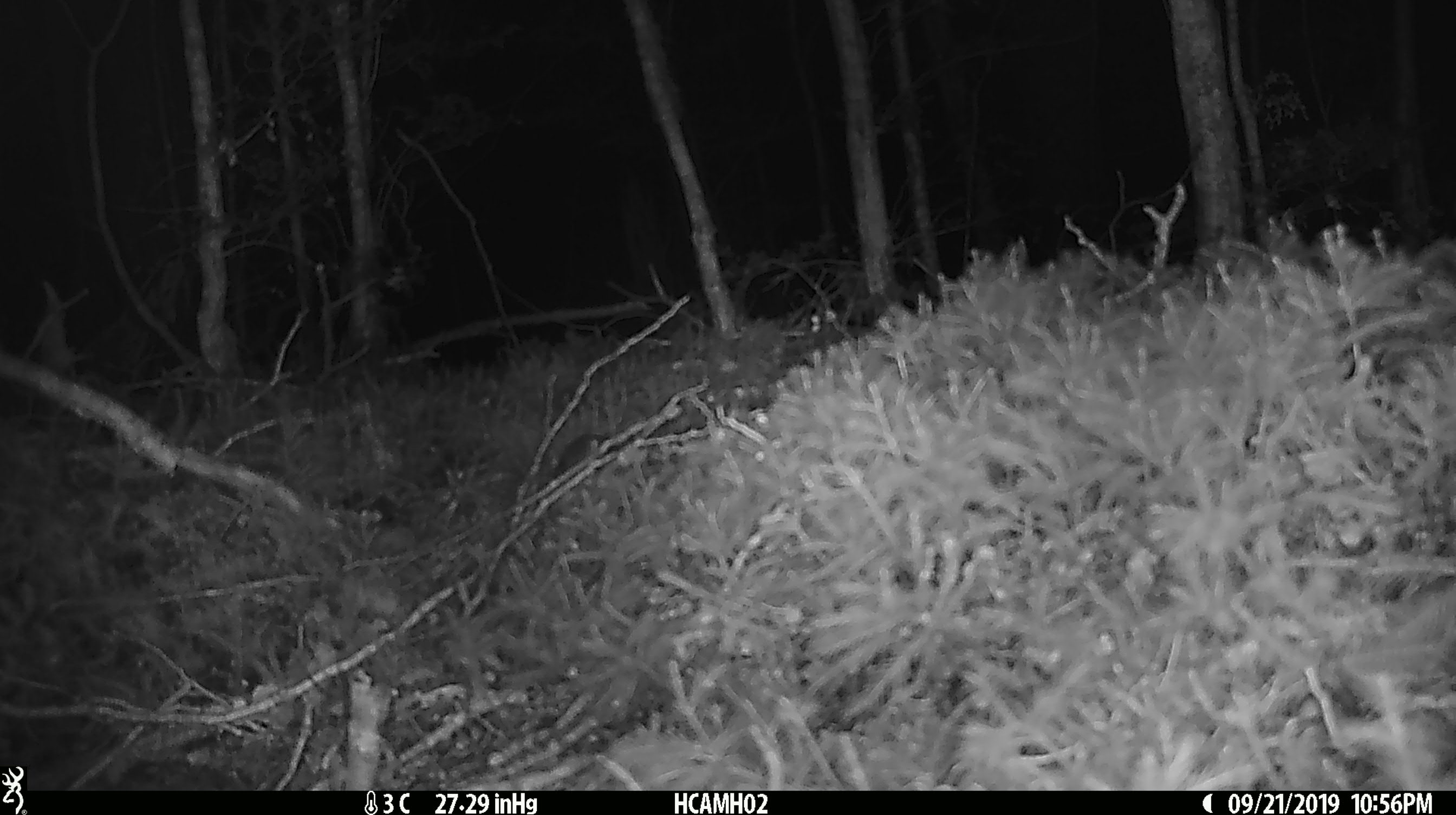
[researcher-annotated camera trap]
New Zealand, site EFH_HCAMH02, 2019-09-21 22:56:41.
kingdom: Animalia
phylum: Chordata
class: Mammalia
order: Rodentia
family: Muridae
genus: Mus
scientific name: Mus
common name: mouse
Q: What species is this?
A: Mouse (Mus).